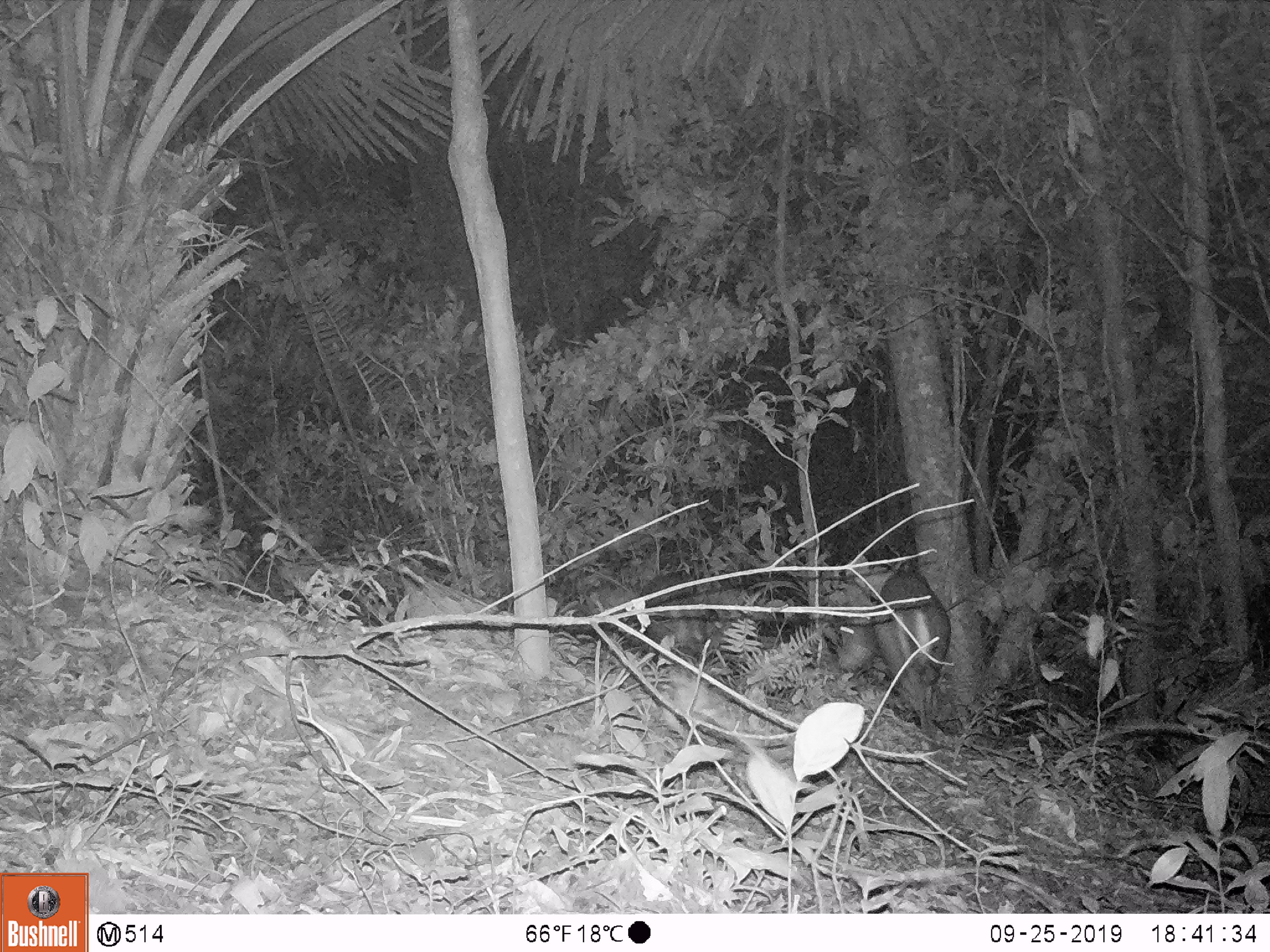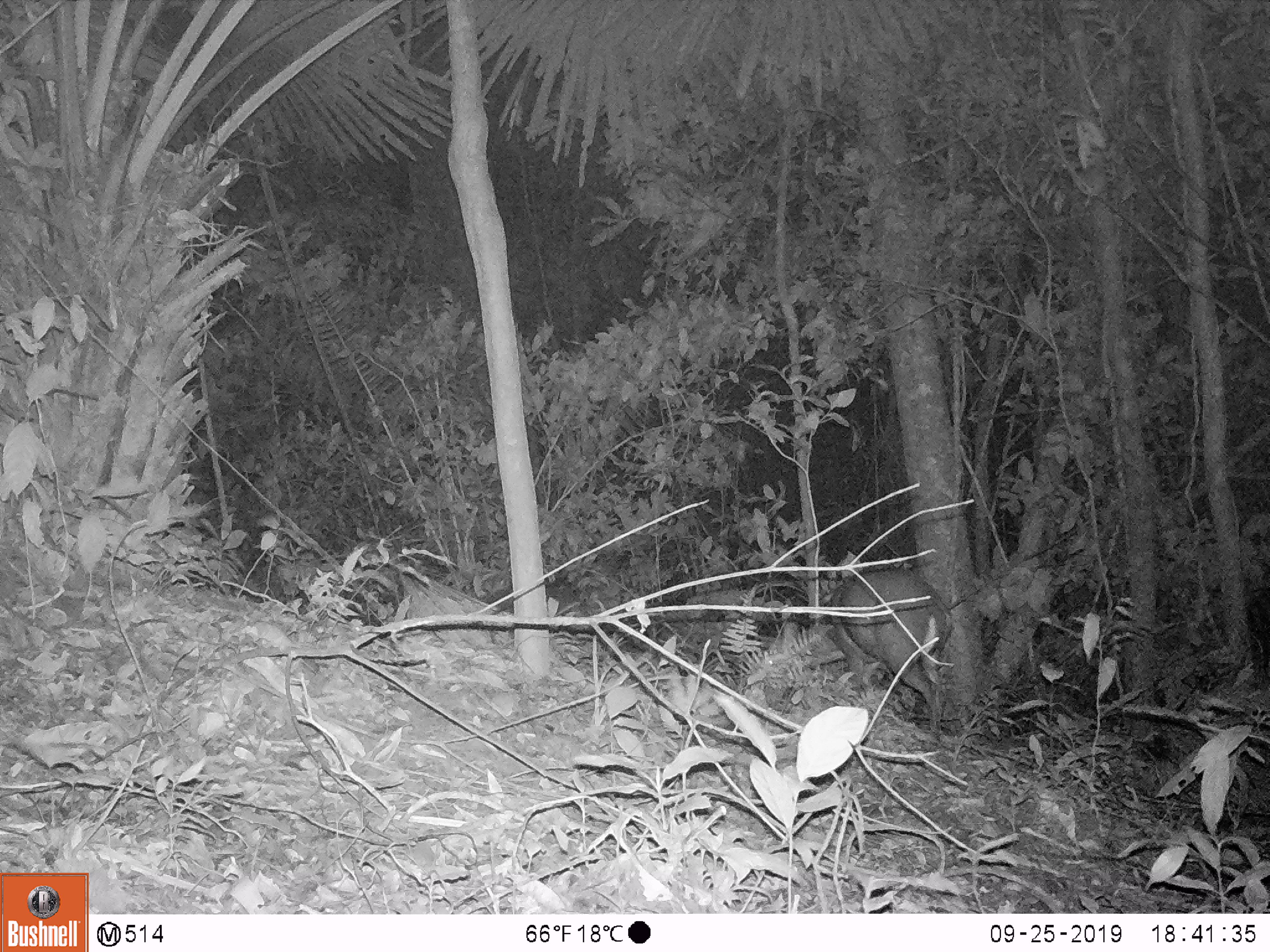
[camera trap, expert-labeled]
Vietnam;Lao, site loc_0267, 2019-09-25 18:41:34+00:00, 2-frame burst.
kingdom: Animalia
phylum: Chordata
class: Mammalia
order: Artiodactyla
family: Cervidae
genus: Muntiacus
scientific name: Muntiacus rooseveltorum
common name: roosevelt's muntjac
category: roosevelts muntjac group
Roosevelts muntjac group (roosevelt's muntjac) (Muntiacus rooseveltorum). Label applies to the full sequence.